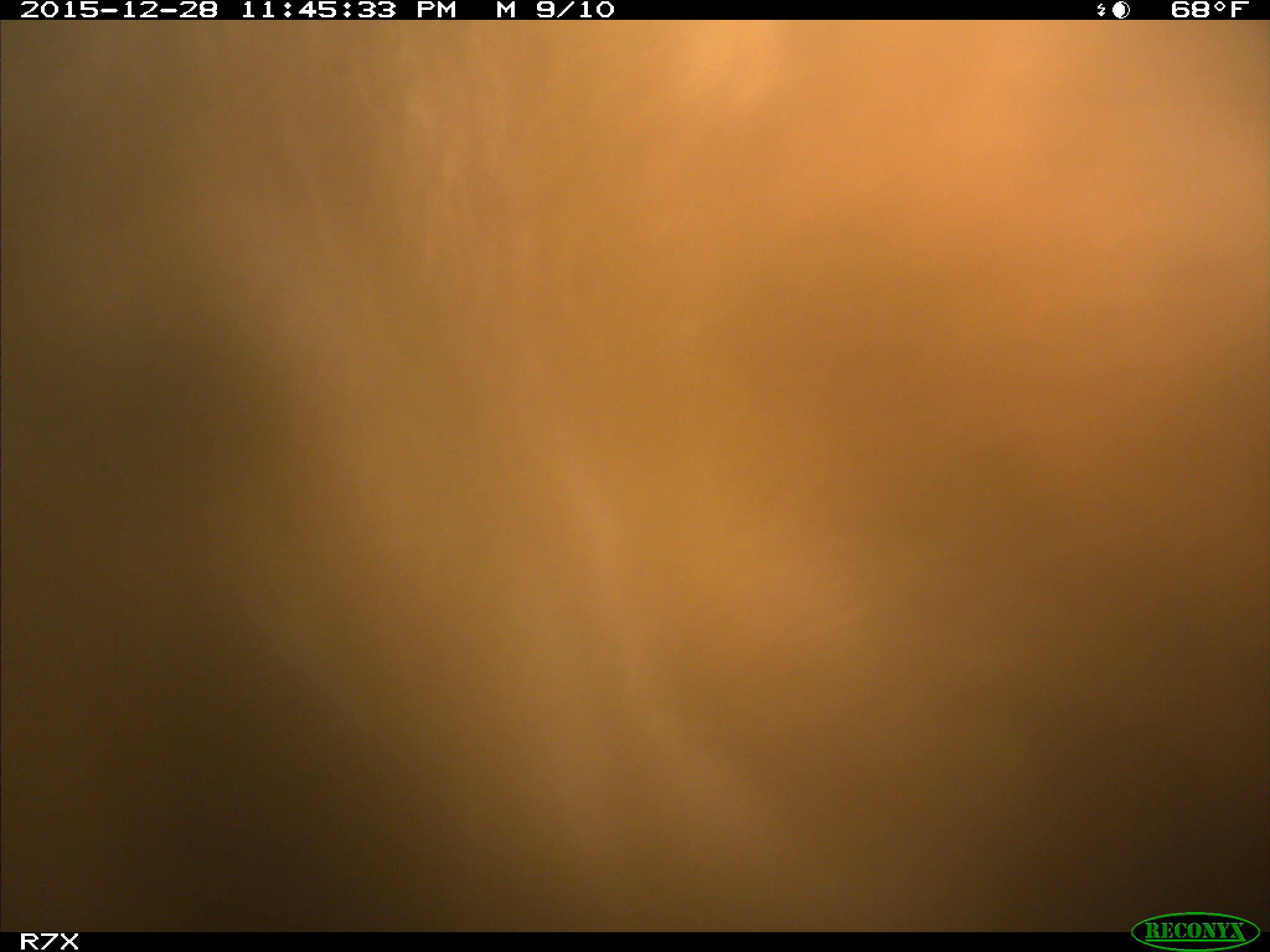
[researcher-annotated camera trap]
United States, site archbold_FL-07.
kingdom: Animalia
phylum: Chordata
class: Mammalia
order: Artiodactyla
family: Bovidae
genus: Bos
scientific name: Bos taurus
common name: domestic cow